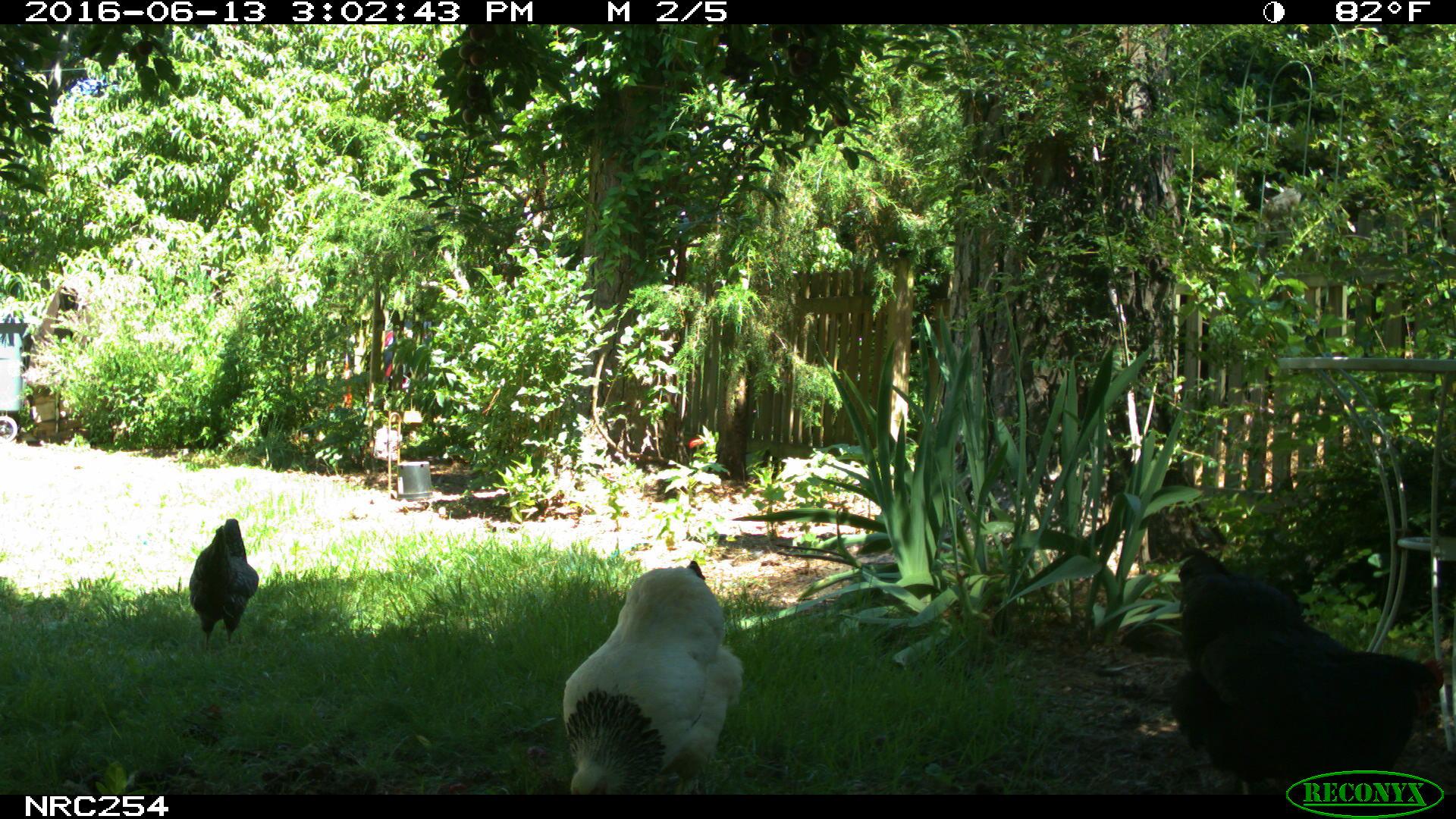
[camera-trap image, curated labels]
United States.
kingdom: Animalia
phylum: Chordata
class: Aves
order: Galliformes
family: Phasianidae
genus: Gallus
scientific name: Gallus gallus domesticus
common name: domestic chicken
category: Chicken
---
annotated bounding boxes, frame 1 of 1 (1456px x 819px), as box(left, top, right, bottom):
Chicken: box(1166, 545, 1440, 796); box(555, 555, 737, 789); box(188, 512, 257, 651)